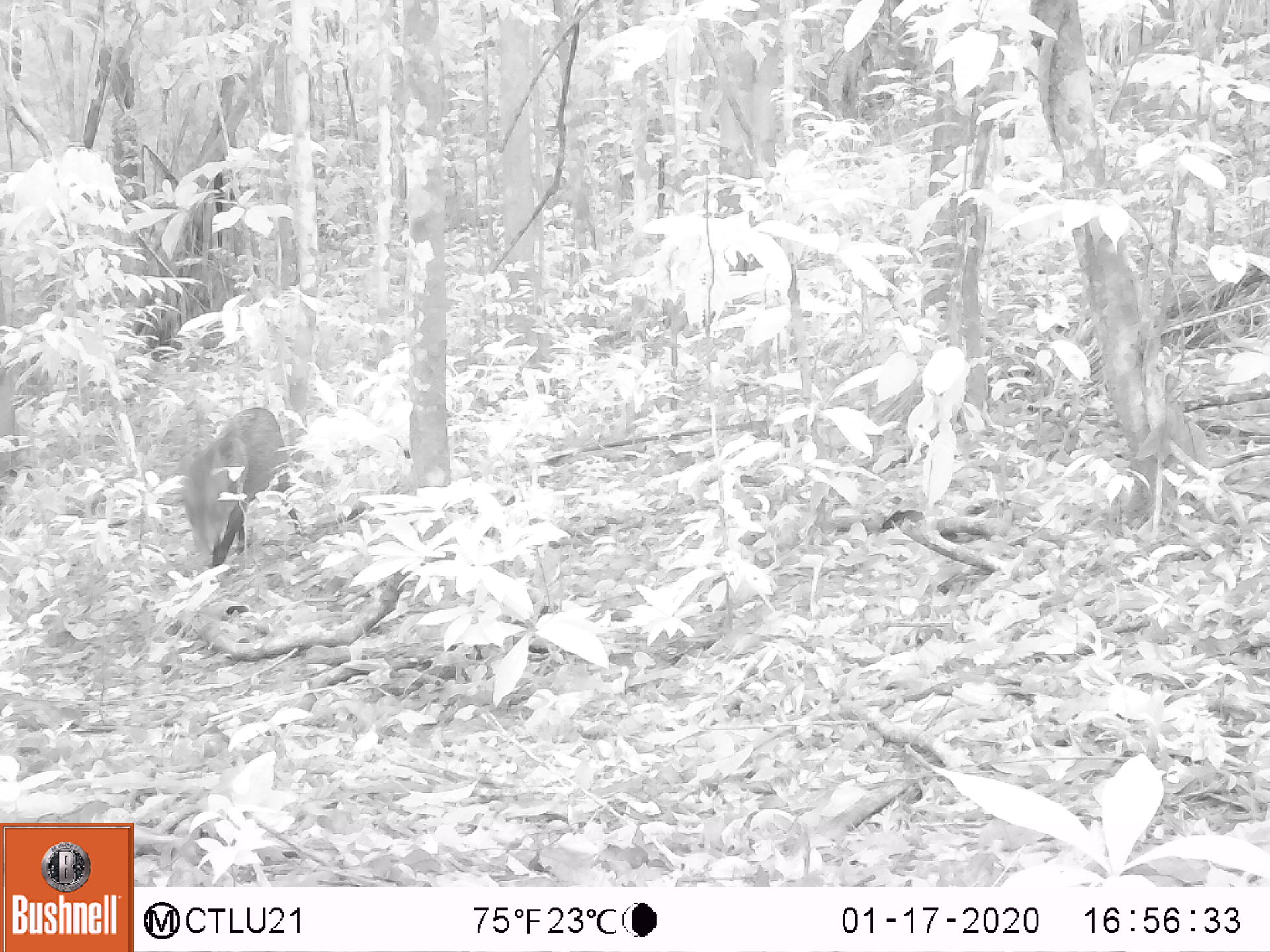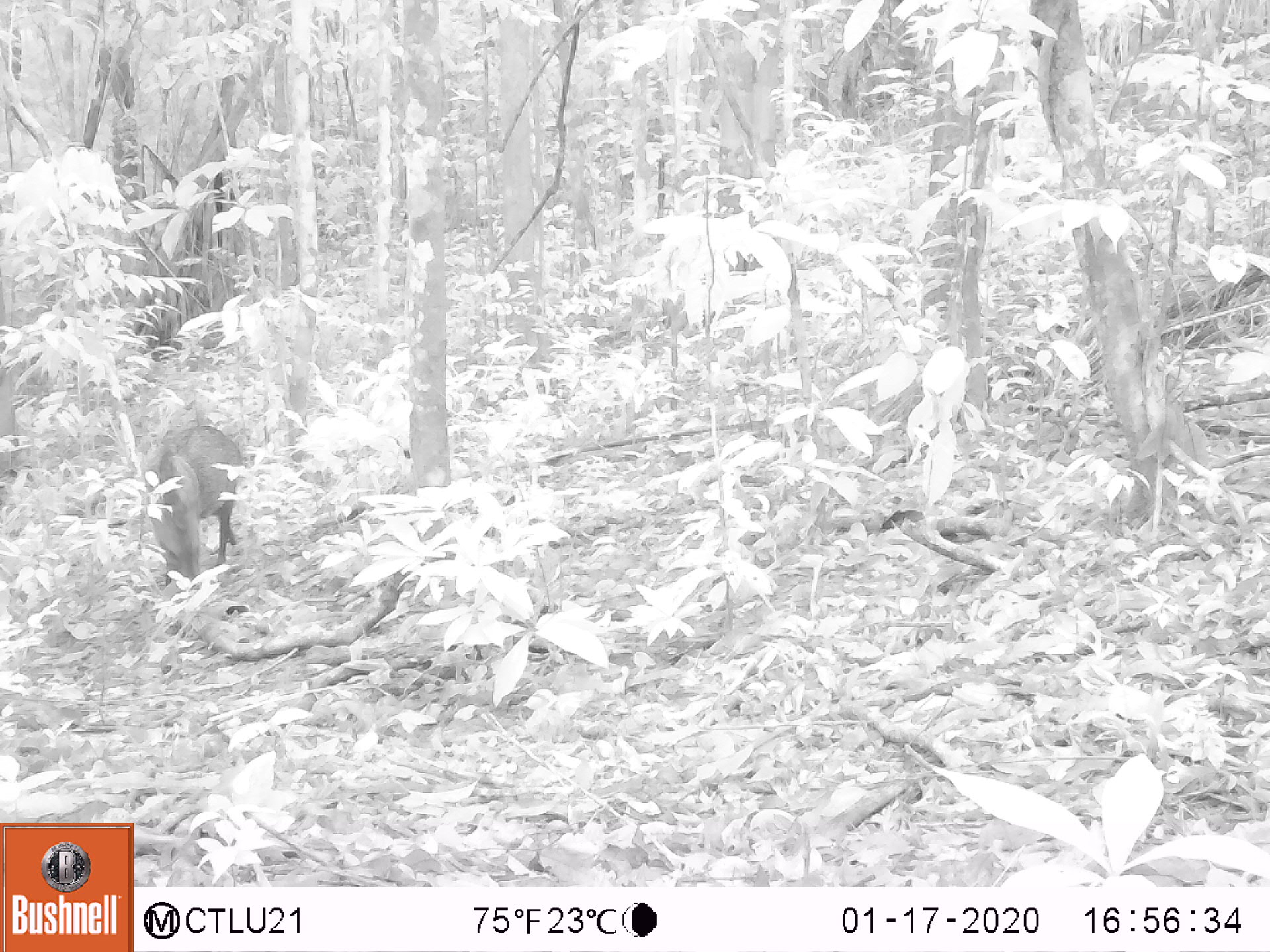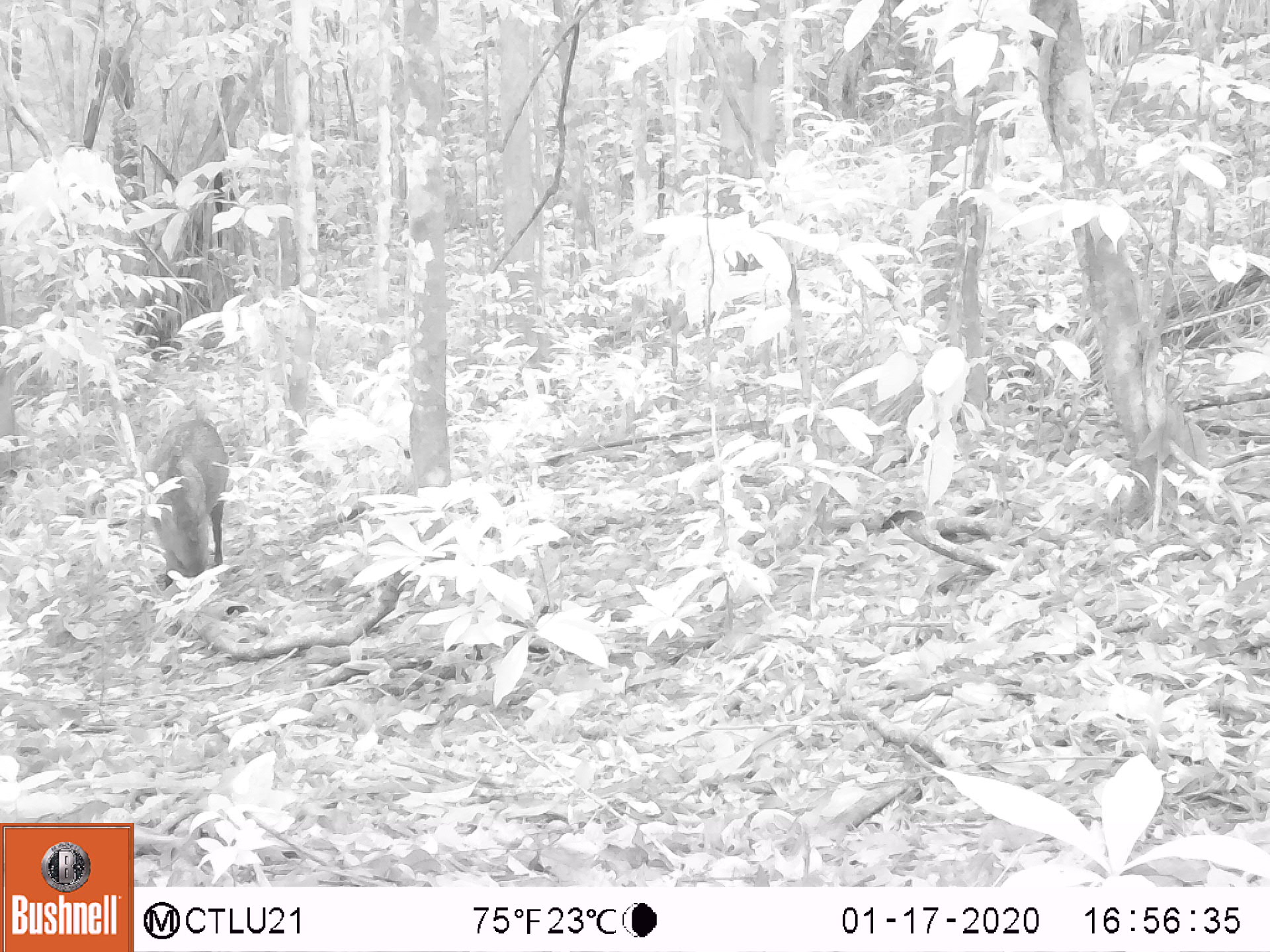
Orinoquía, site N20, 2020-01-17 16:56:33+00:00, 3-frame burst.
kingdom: Animalia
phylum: Chordata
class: Mammalia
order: Artiodactyla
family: Tayassuidae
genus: Pecari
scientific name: Pecari tajacu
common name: collared peccary